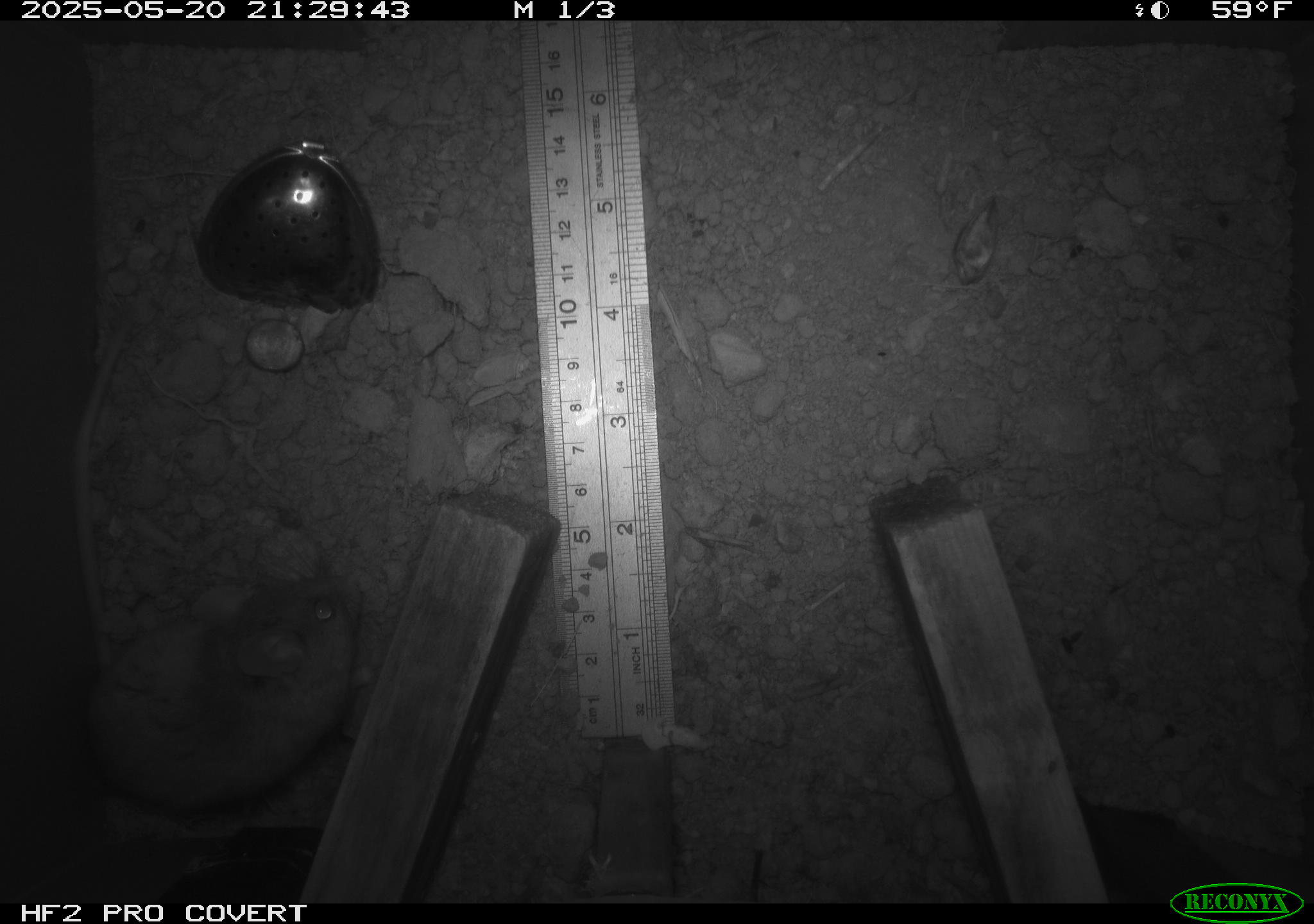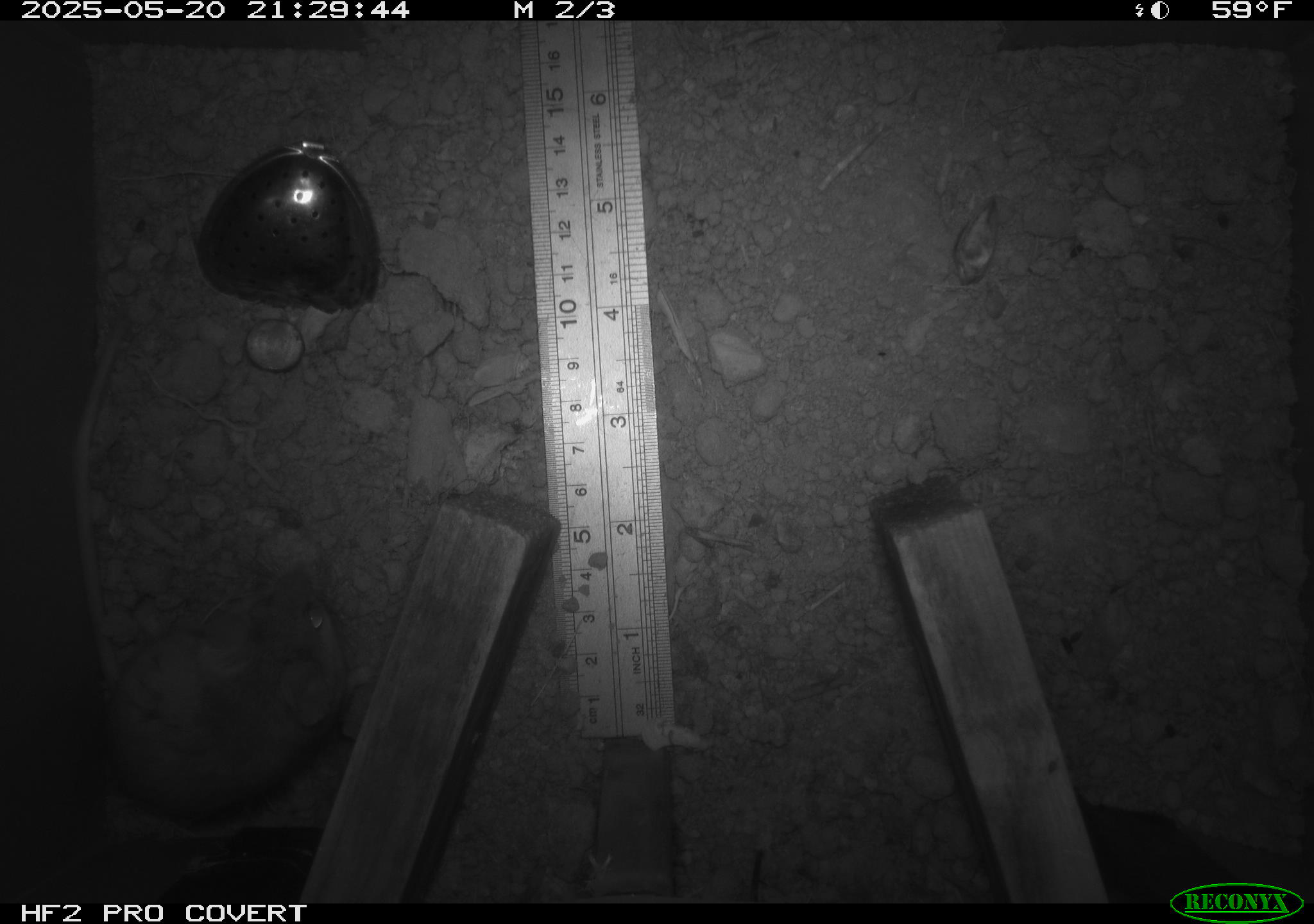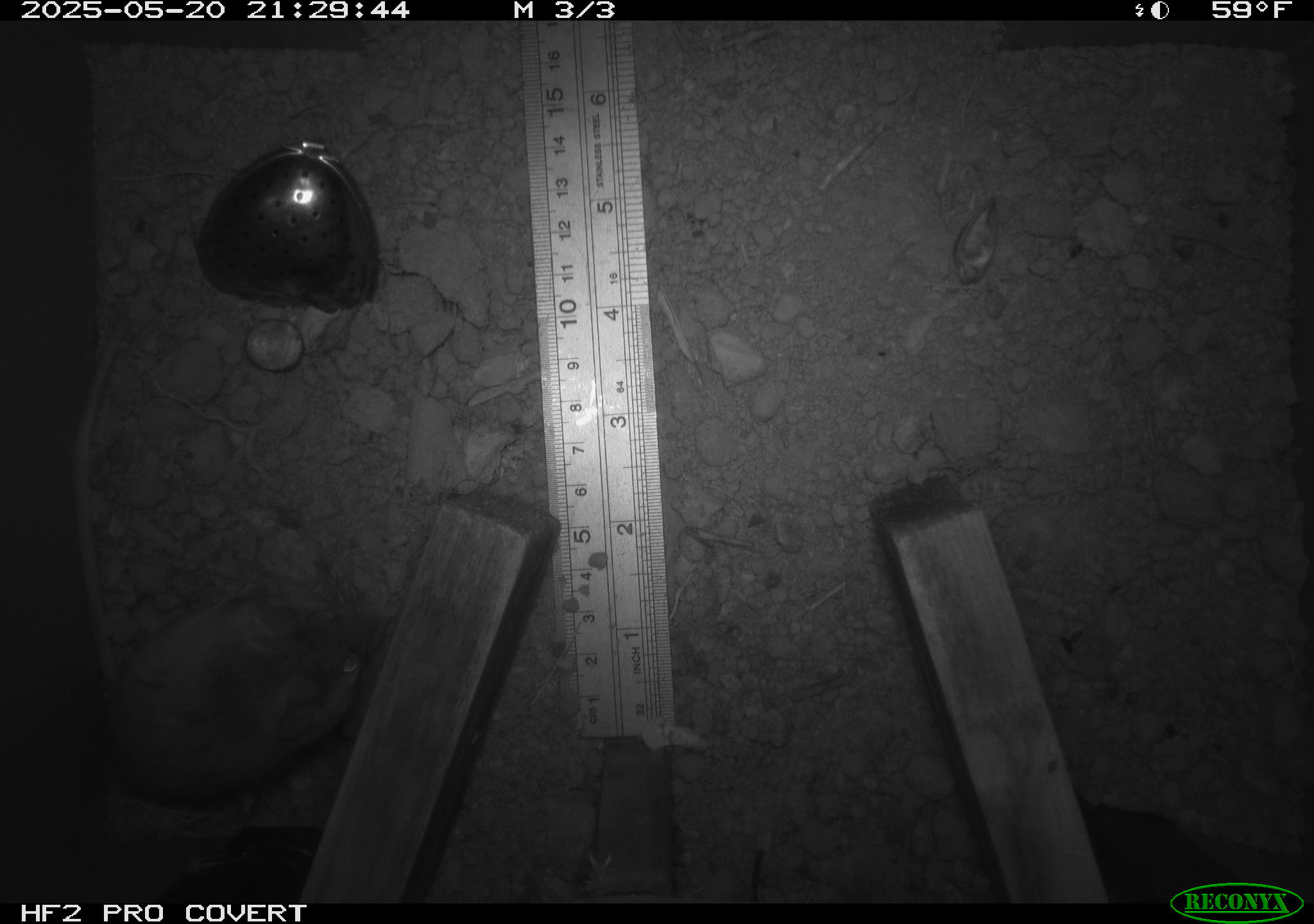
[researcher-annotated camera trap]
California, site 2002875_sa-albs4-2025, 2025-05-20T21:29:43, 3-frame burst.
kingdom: Animalia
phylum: Chordata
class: Mammalia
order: Rodentia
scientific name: Rodentia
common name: mouse species